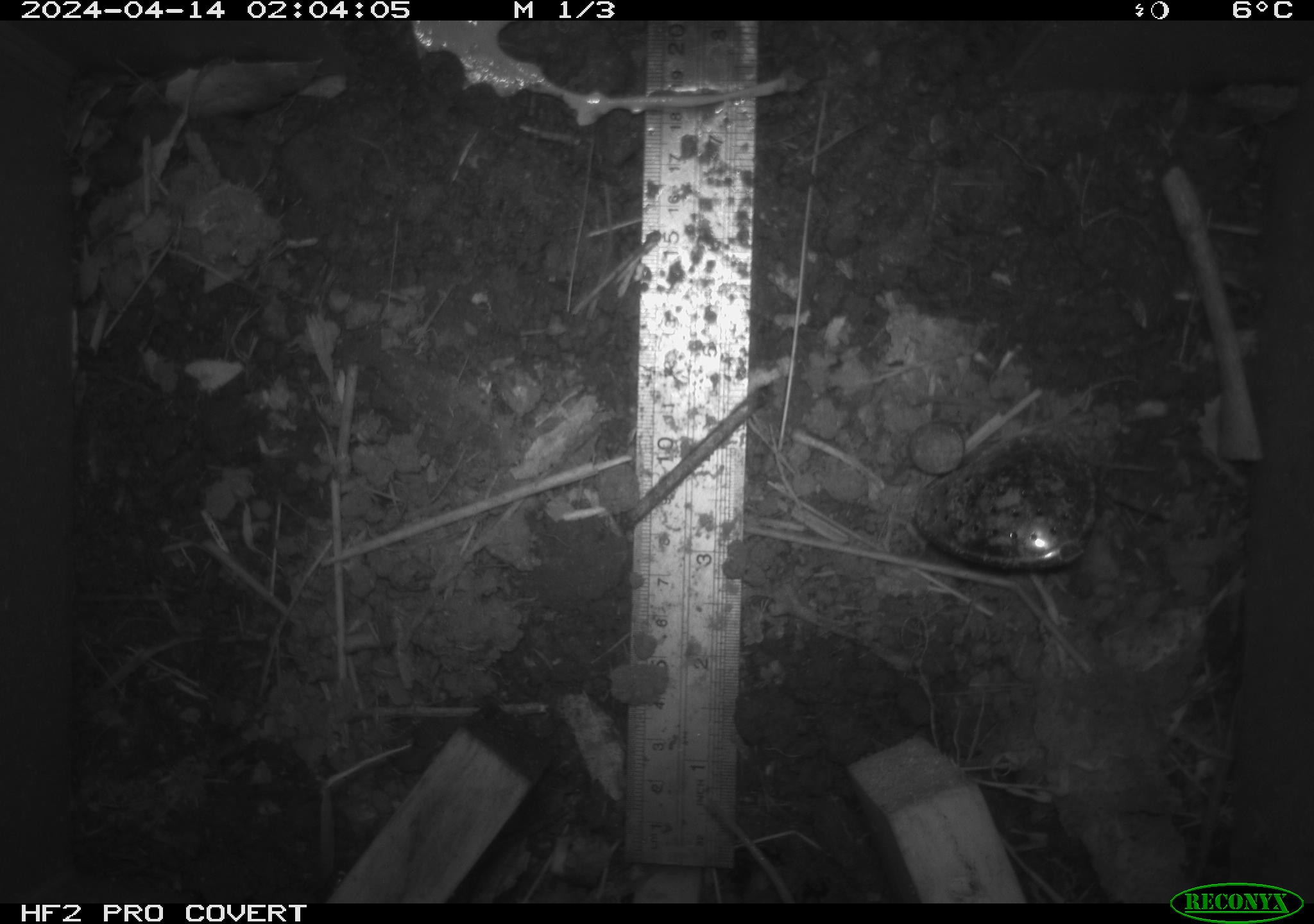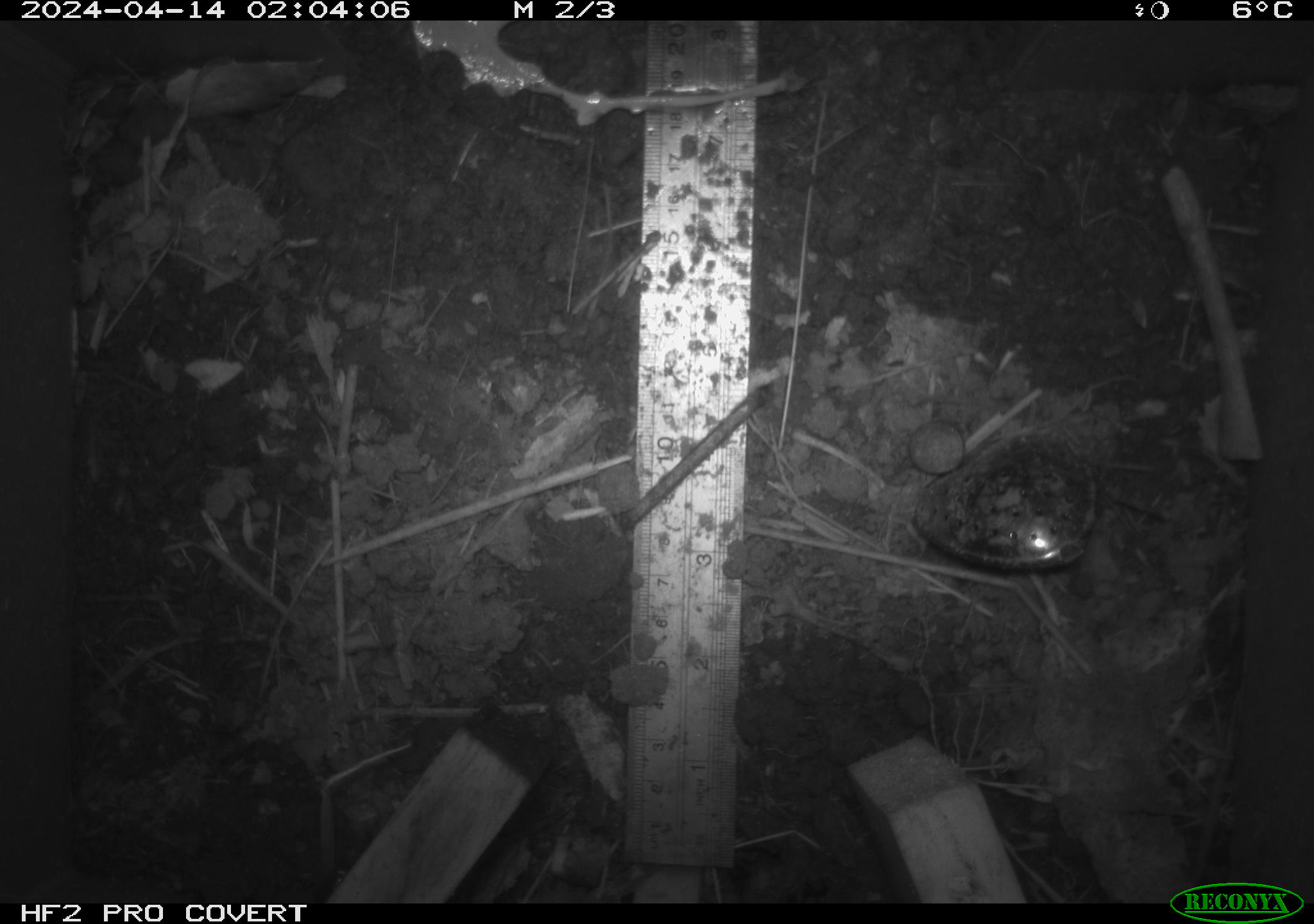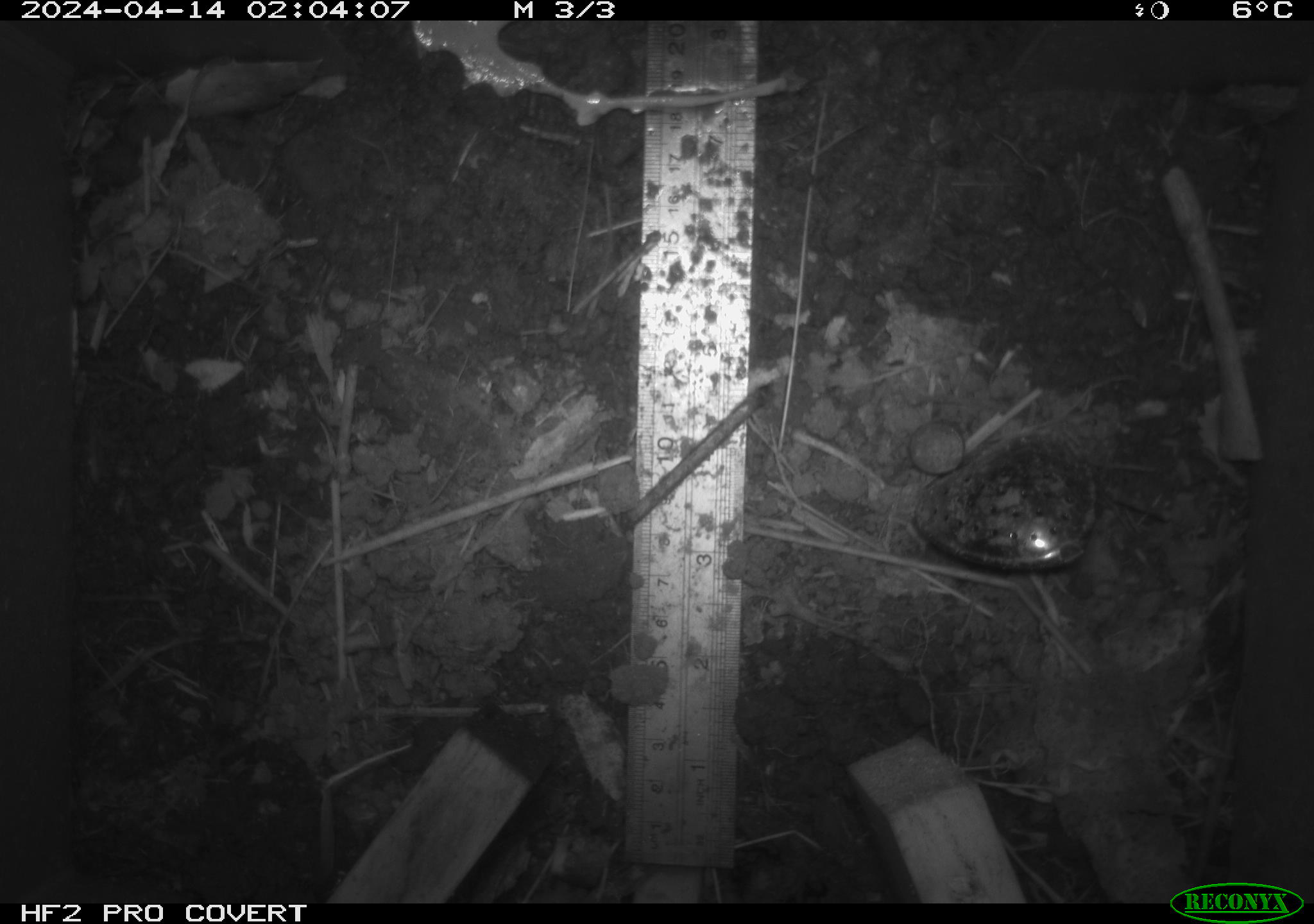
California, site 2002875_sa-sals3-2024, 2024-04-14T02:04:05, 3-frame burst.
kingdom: Animalia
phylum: Chordata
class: Mammalia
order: Rodentia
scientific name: Rodentia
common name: mouse species